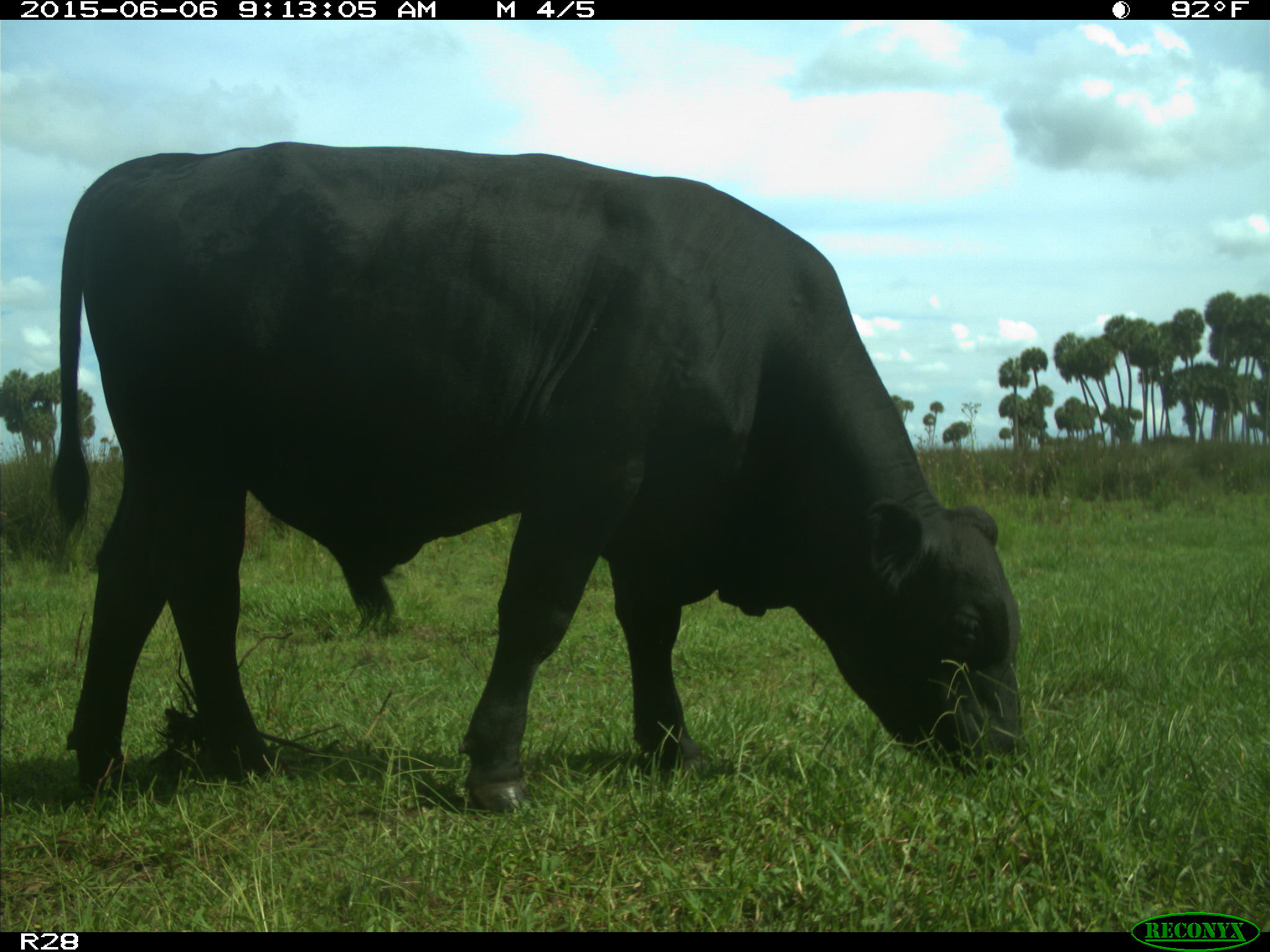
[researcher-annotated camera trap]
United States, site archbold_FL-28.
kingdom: Animalia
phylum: Chordata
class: Mammalia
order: Artiodactyla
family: Bovidae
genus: Bos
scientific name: Bos taurus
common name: domestic cow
Bos taurus (domestic cow).